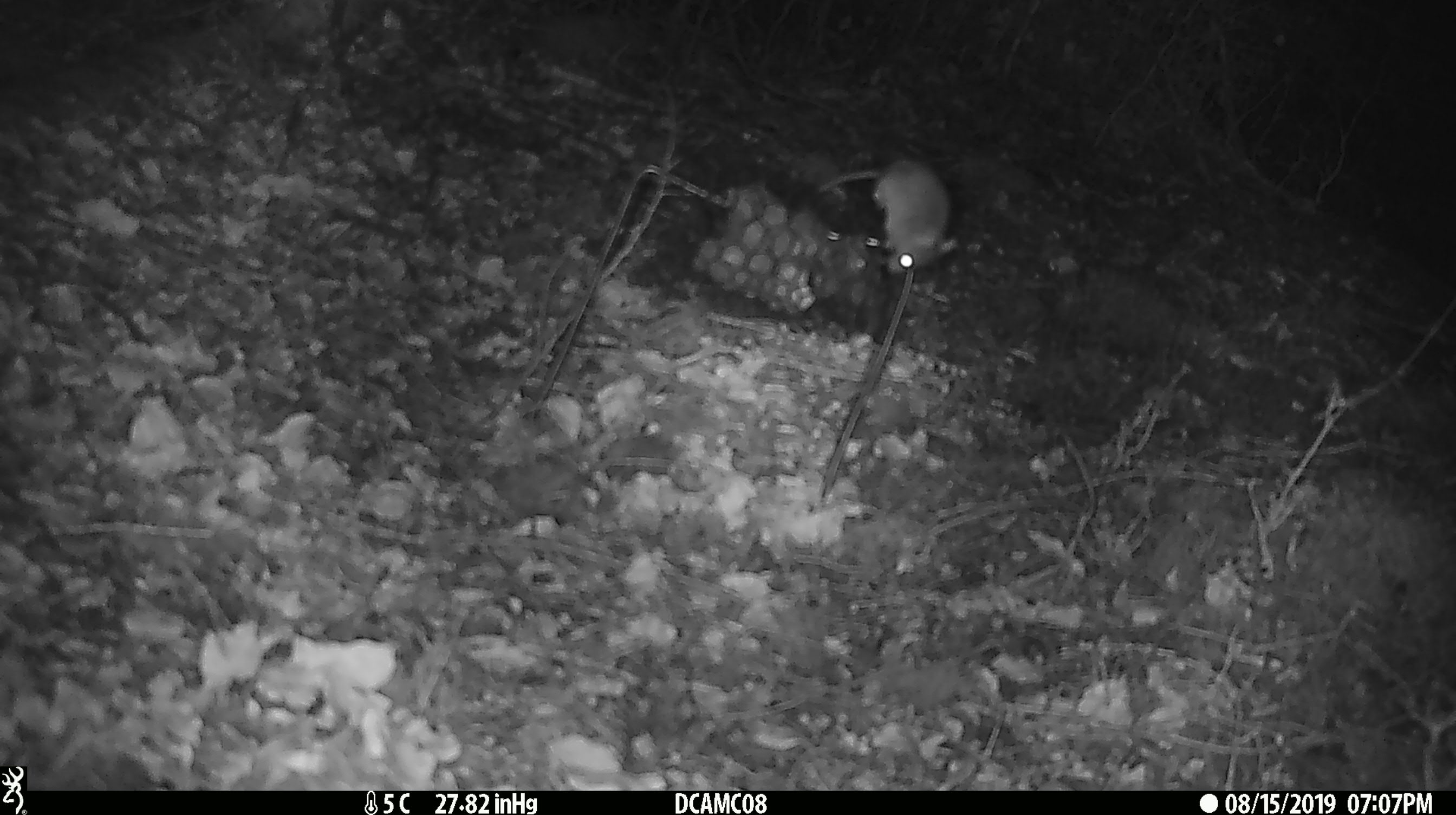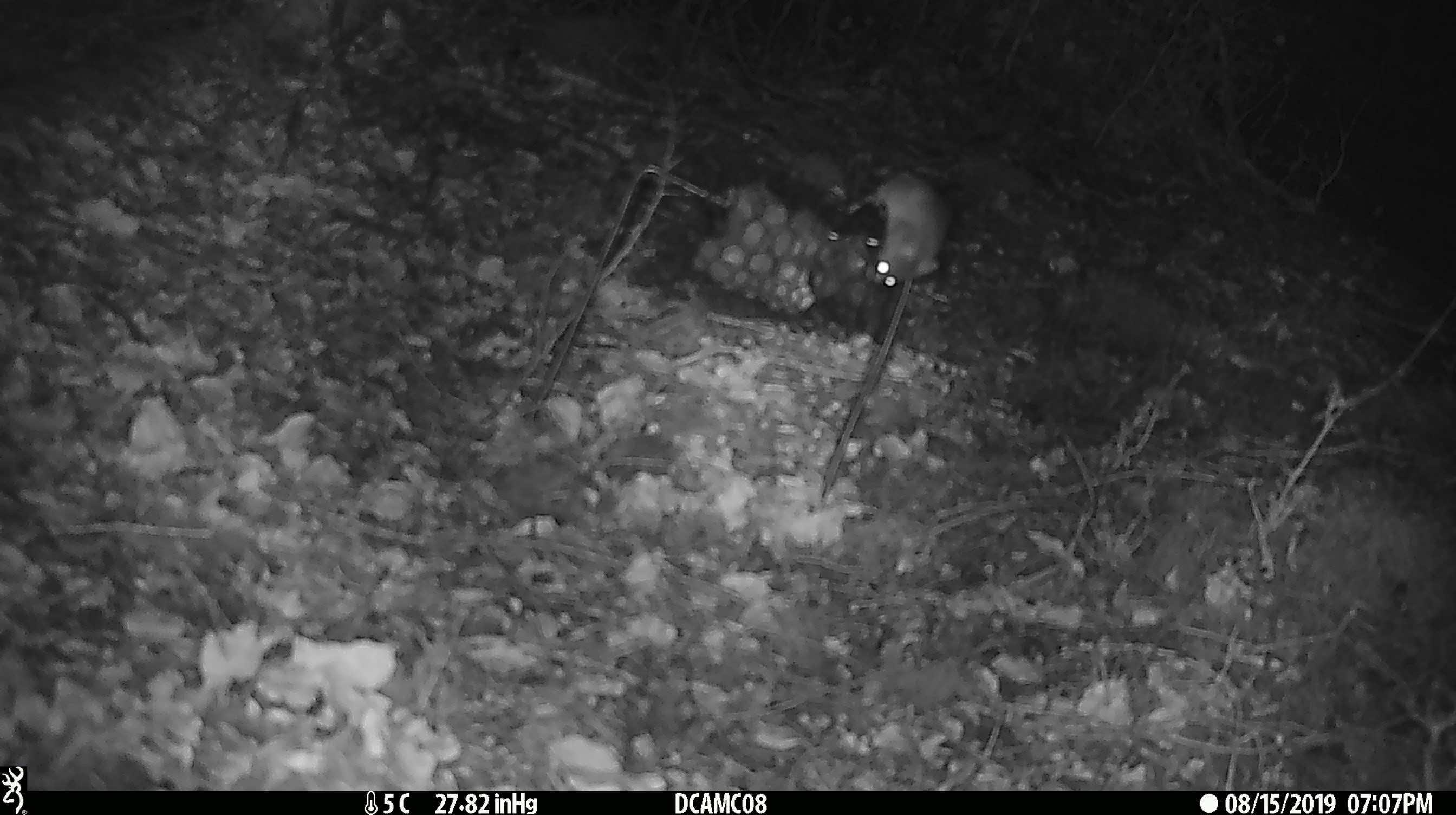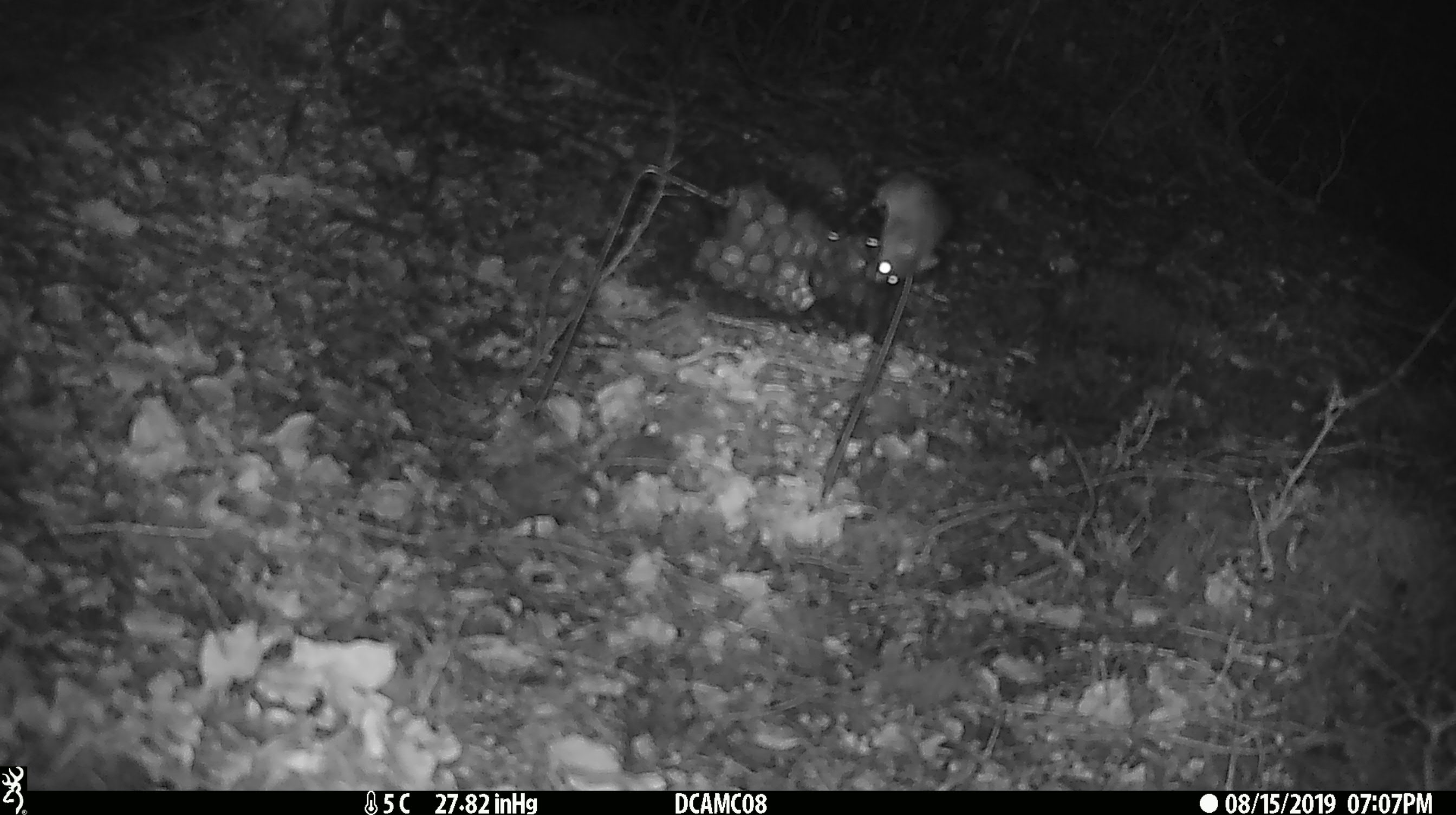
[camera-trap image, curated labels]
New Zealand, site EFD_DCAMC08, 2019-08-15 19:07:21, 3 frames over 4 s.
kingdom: Animalia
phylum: Chordata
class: Mammalia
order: Rodentia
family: Muridae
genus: Mus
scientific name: Mus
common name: mouse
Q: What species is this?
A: Mouse (Mus).